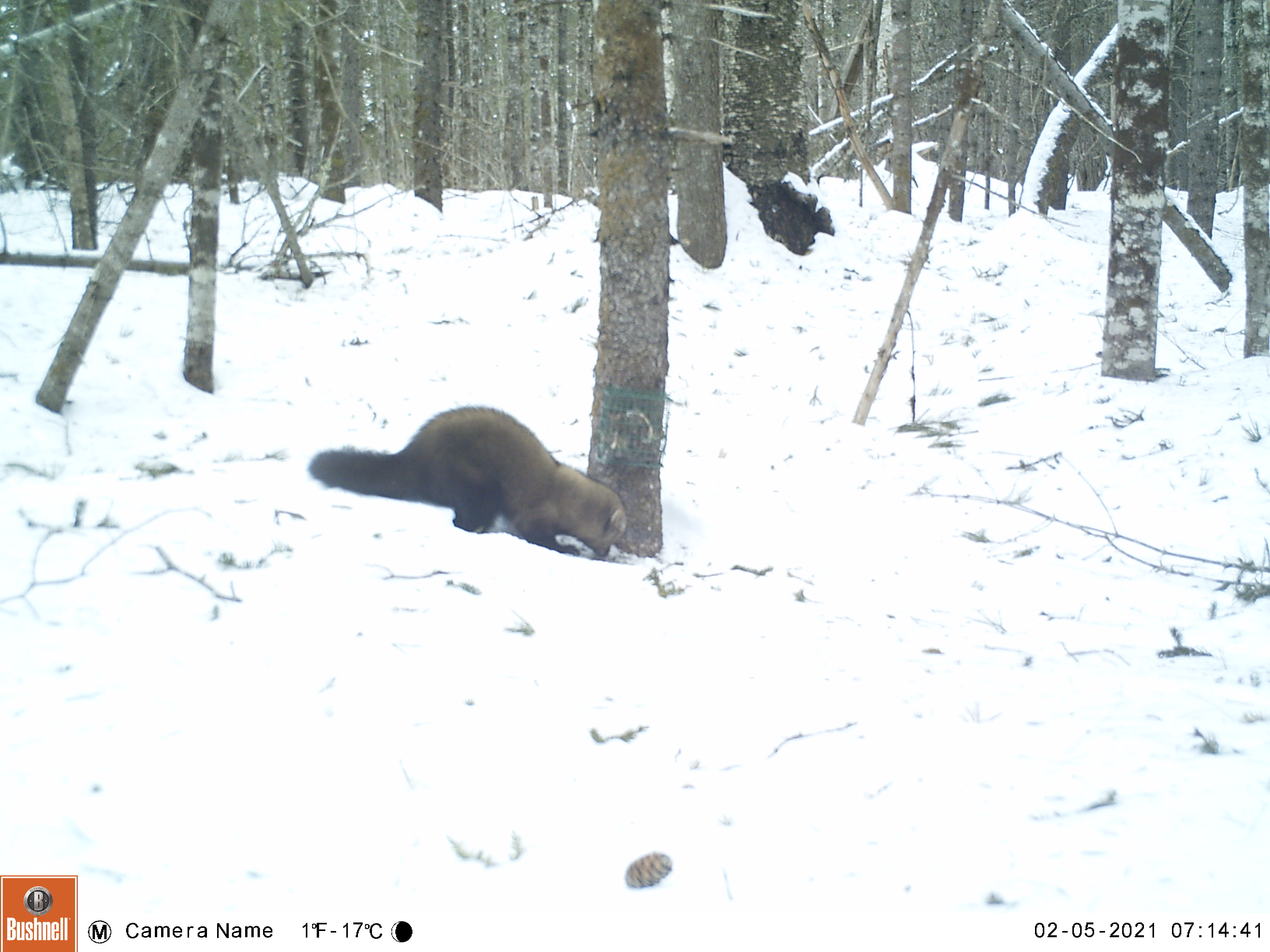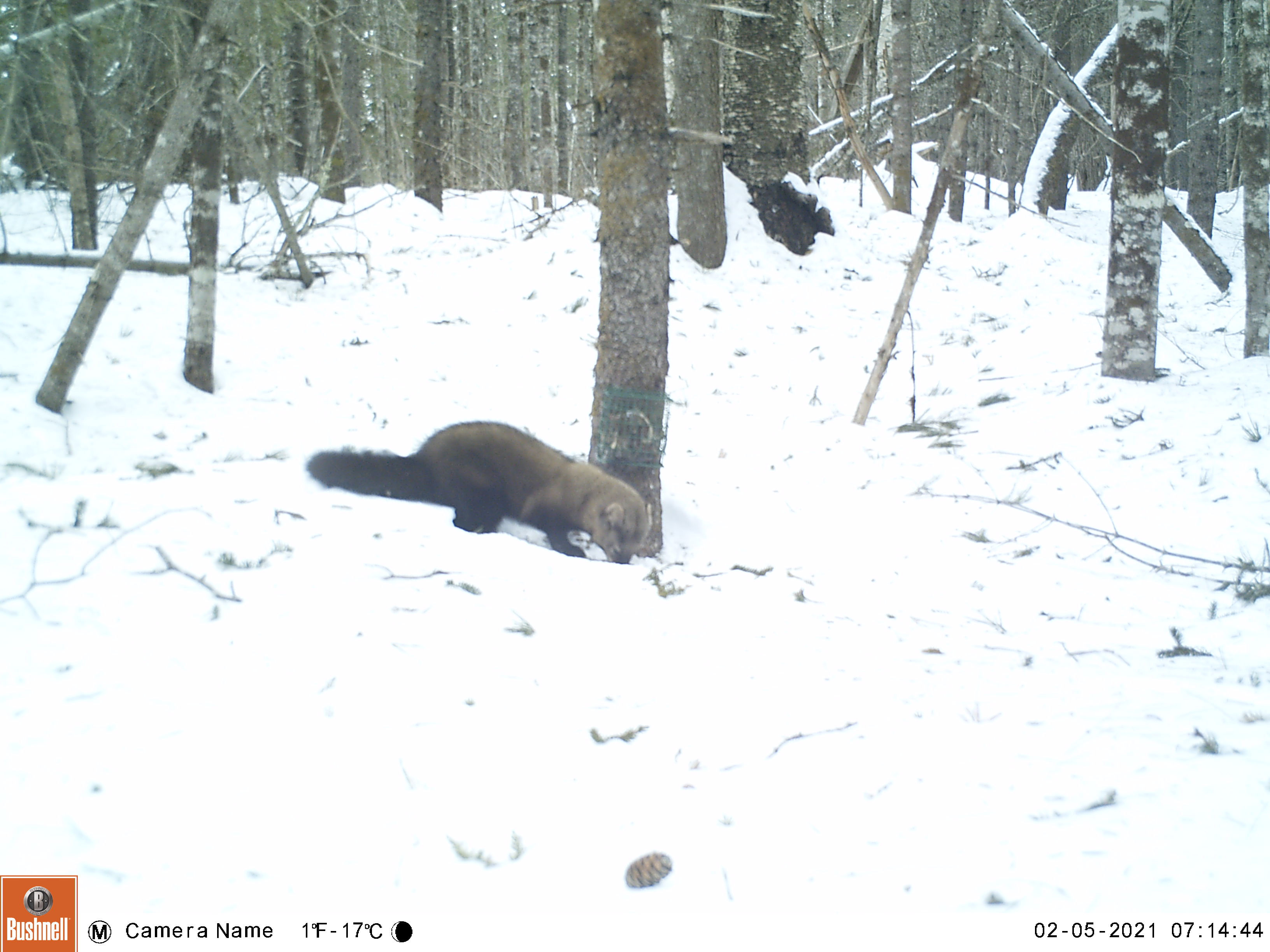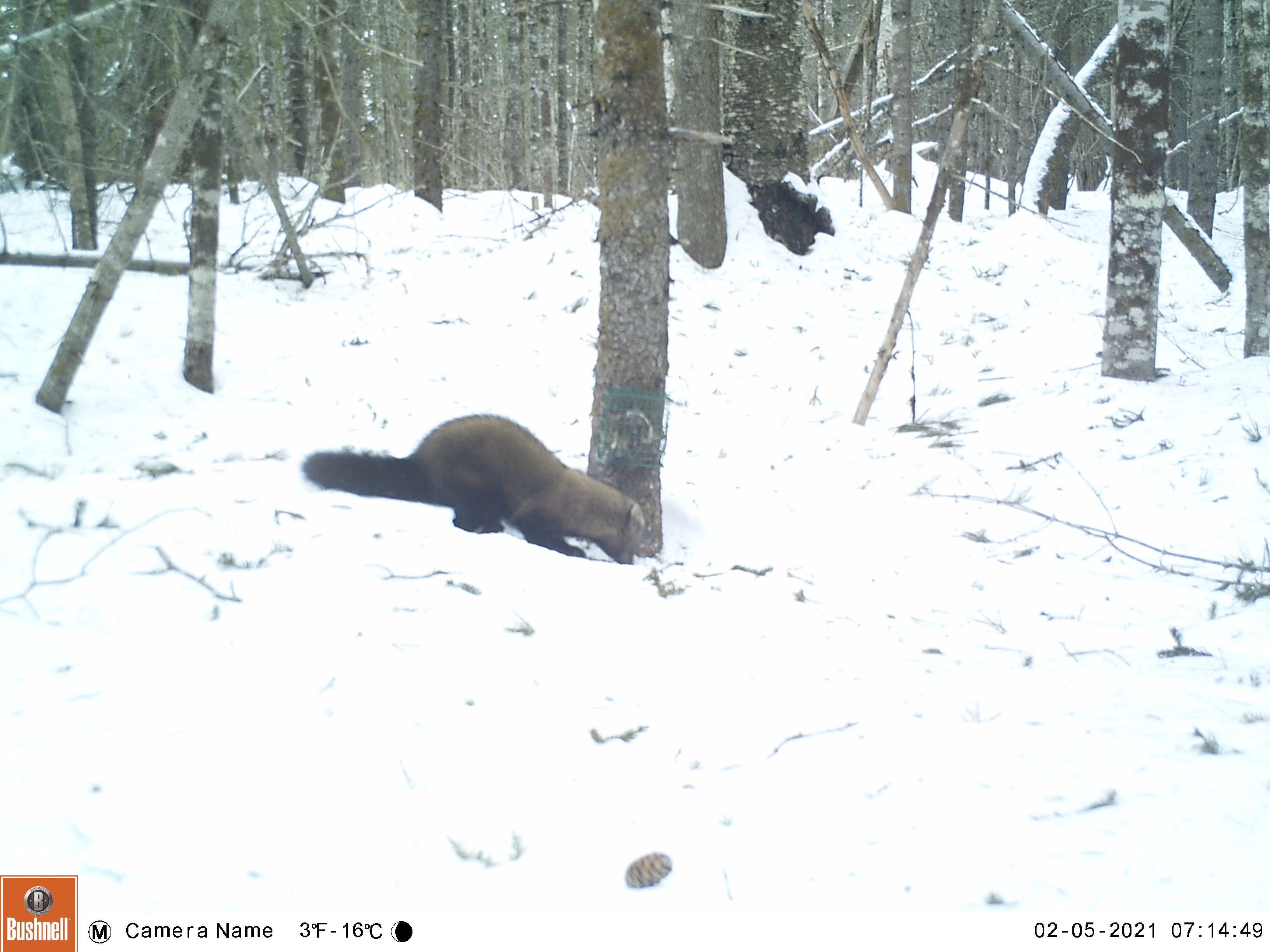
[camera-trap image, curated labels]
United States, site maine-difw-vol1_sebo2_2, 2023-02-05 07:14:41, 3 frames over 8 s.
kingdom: Animalia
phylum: Chordata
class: Mammalia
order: Carnivora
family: Mustelidae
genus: Pekania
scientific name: Pekania pennanti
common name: fisher